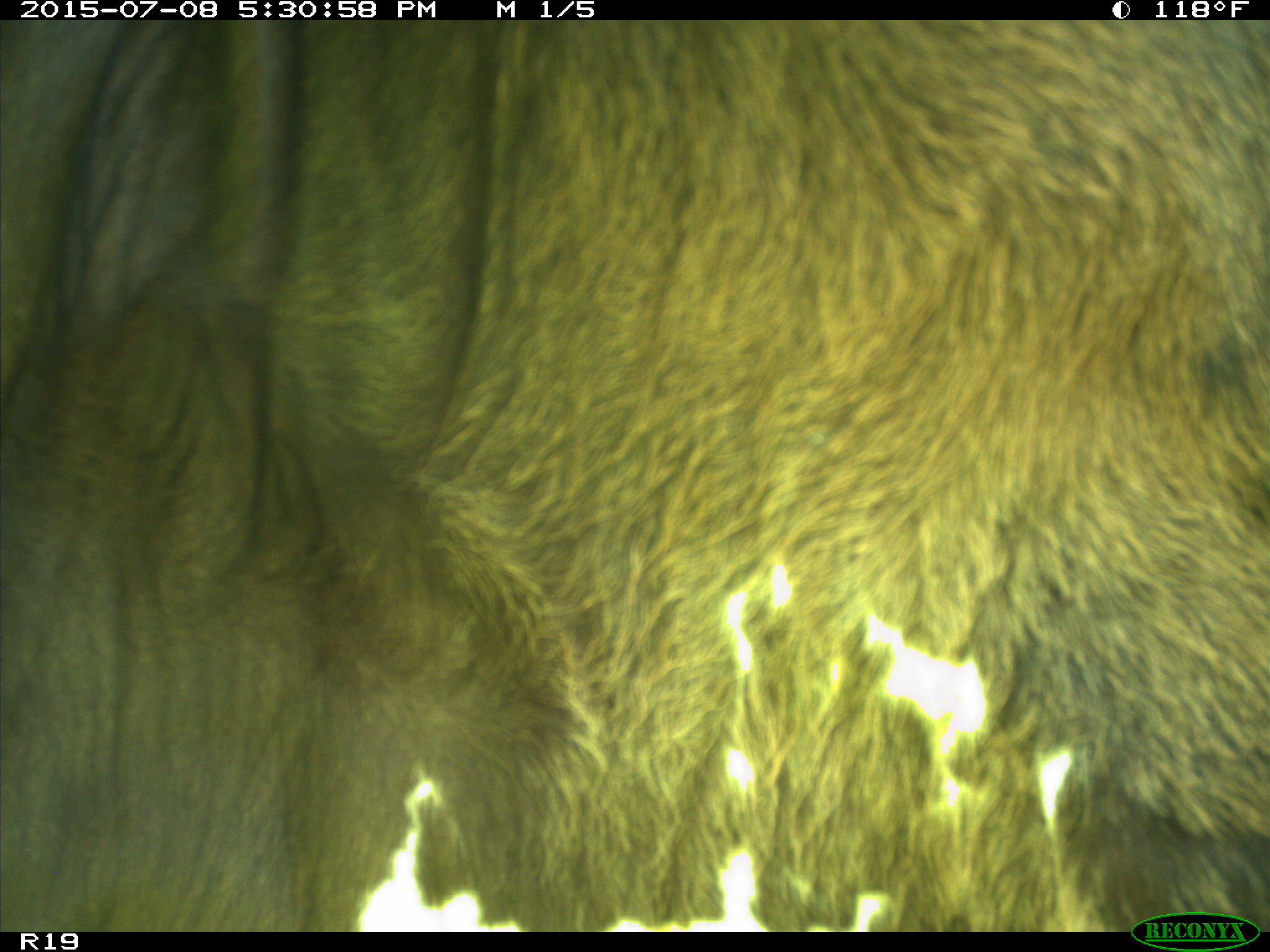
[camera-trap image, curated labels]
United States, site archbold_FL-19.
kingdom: Animalia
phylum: Chordata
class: Mammalia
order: Artiodactyla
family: Bovidae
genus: Bos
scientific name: Bos taurus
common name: domestic cow